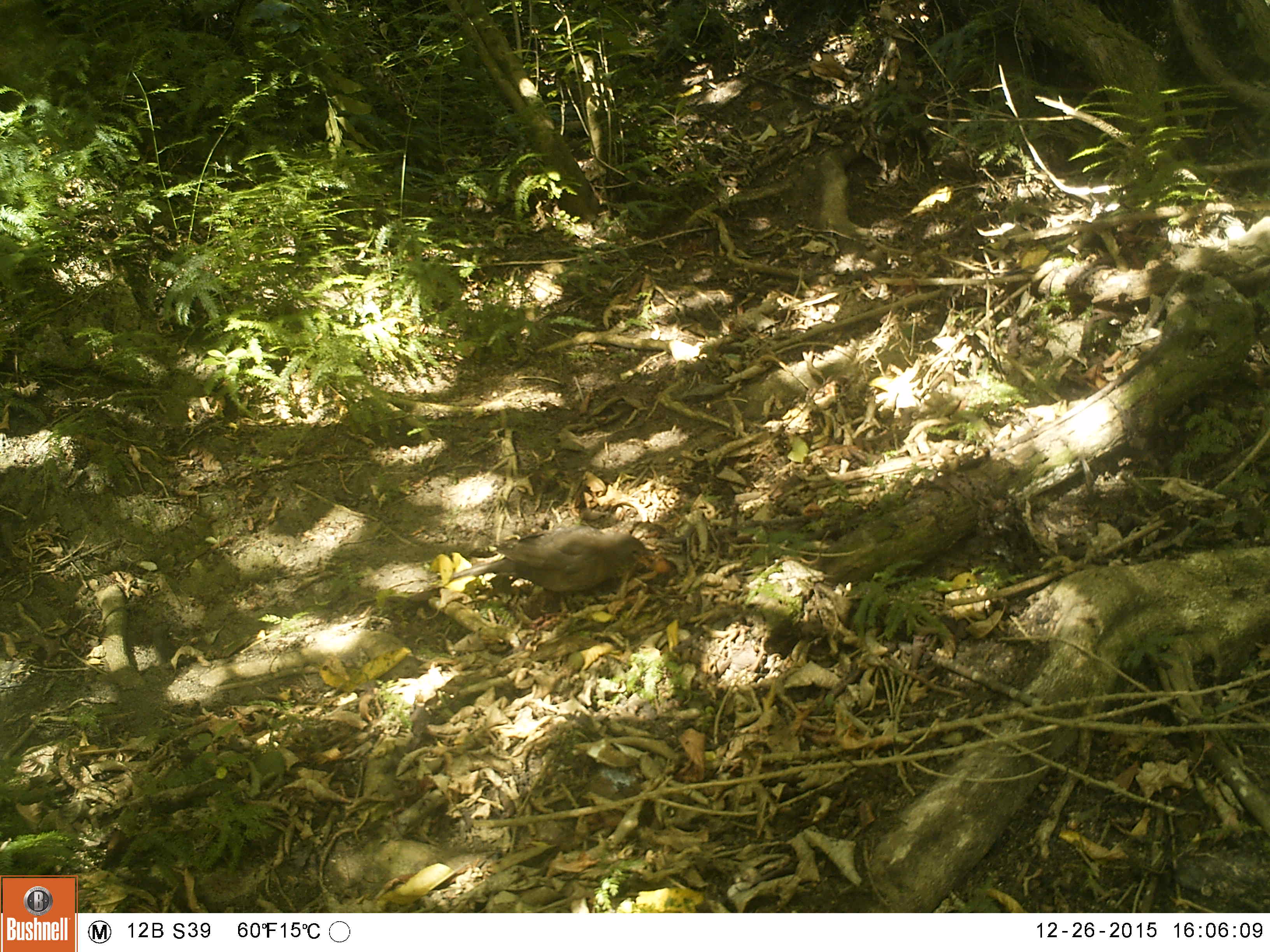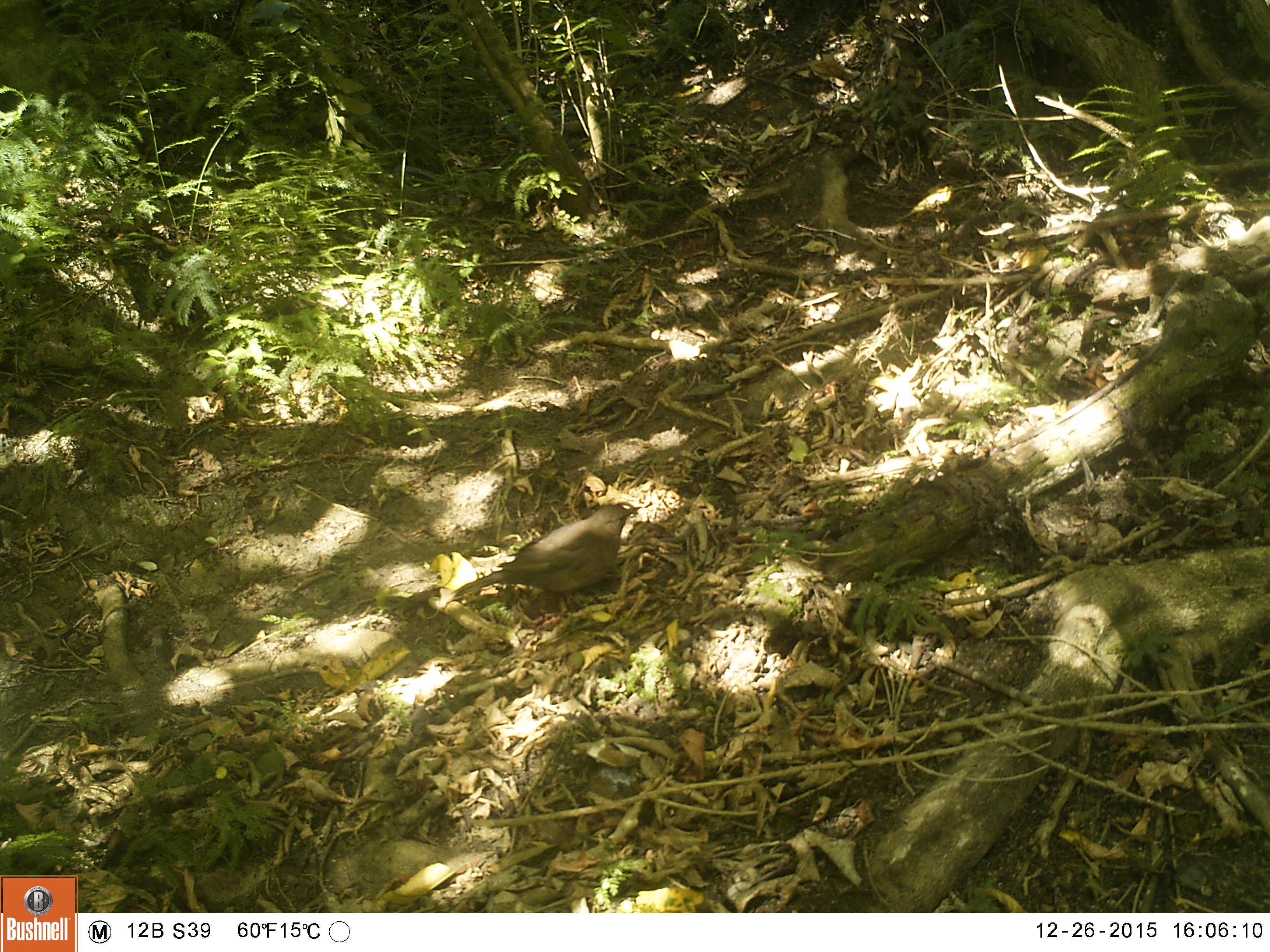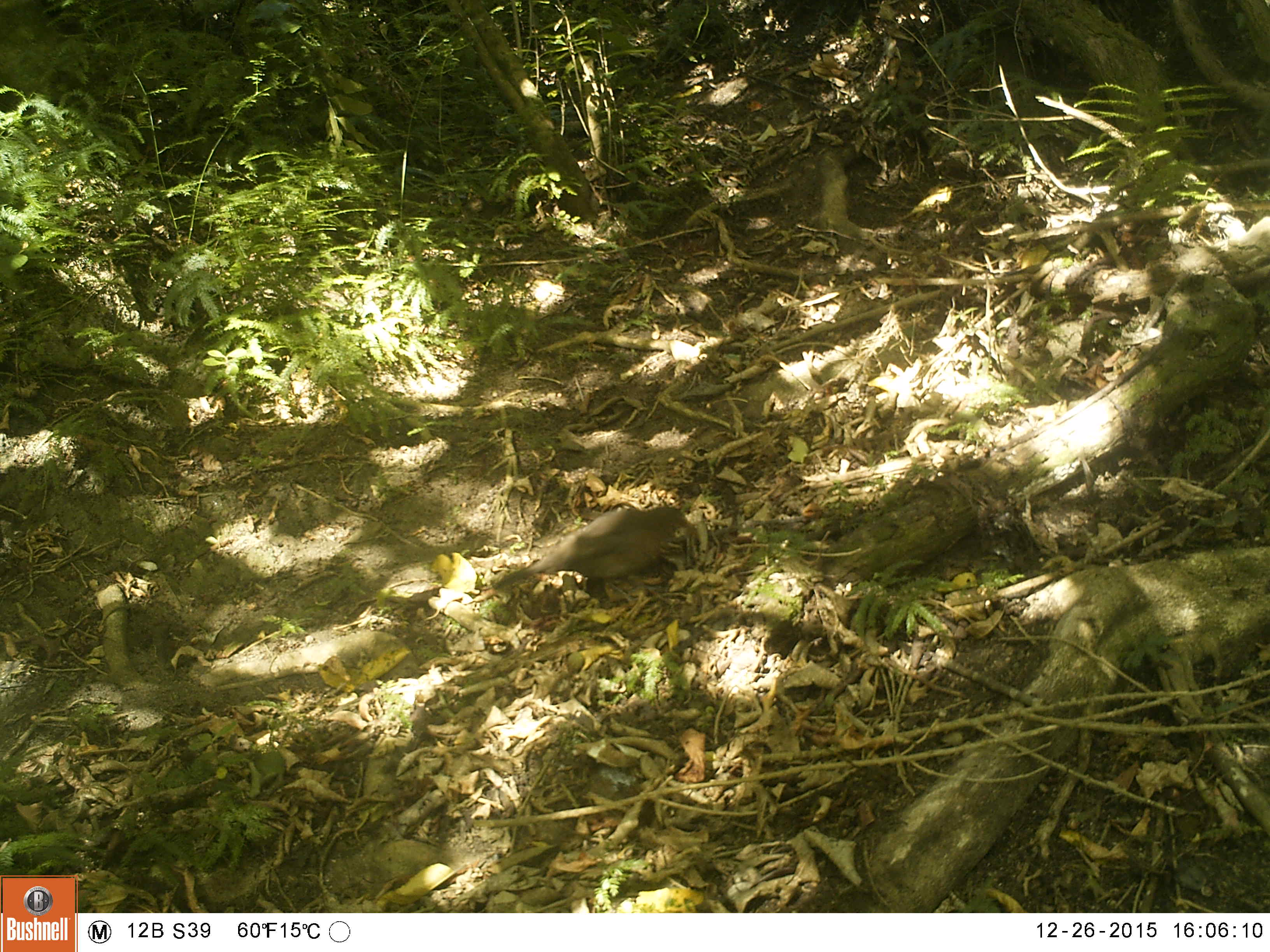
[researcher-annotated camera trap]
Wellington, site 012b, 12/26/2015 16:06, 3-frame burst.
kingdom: Animalia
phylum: Chordata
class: Aves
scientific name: Aves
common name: bird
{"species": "bird (Aves)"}